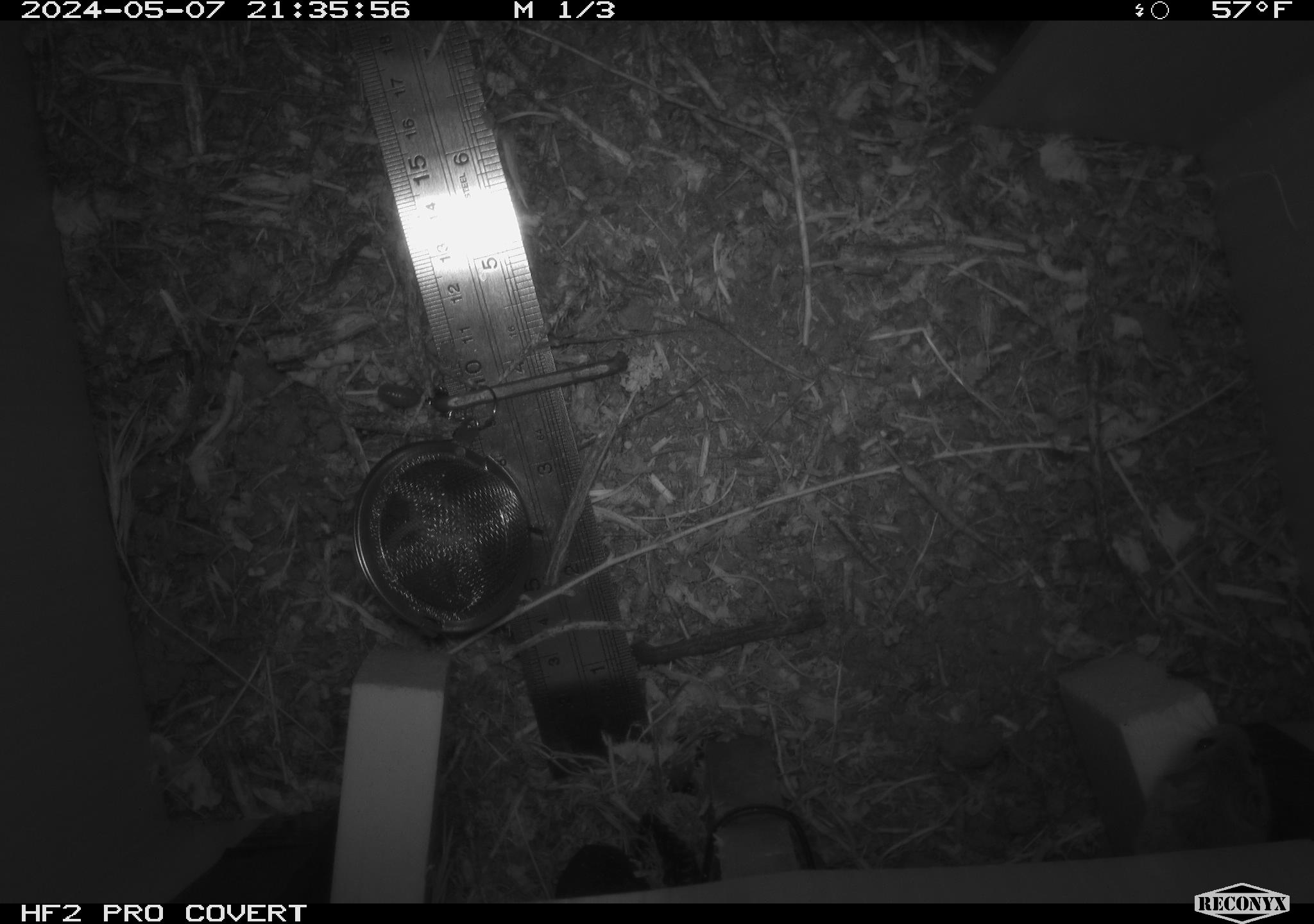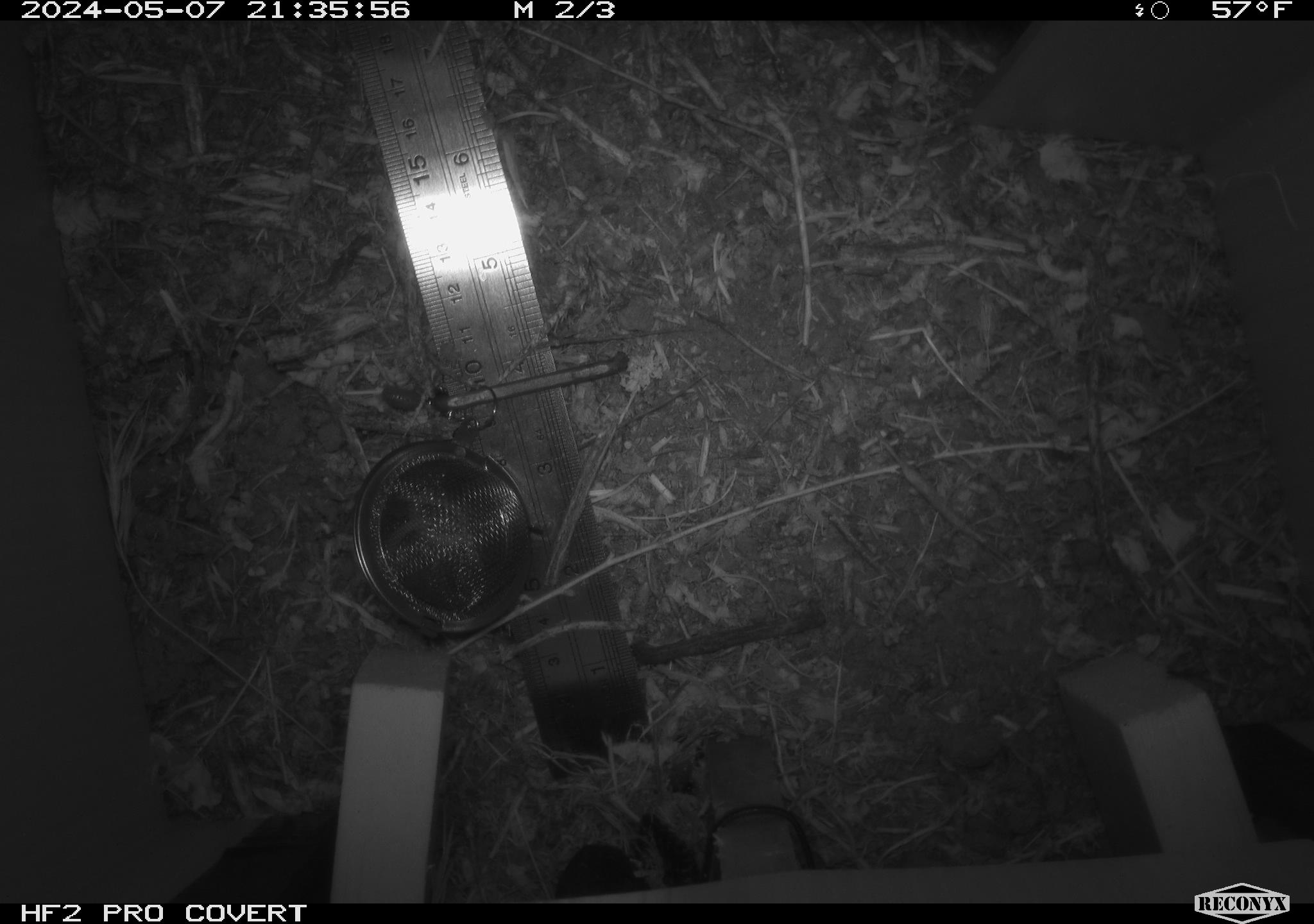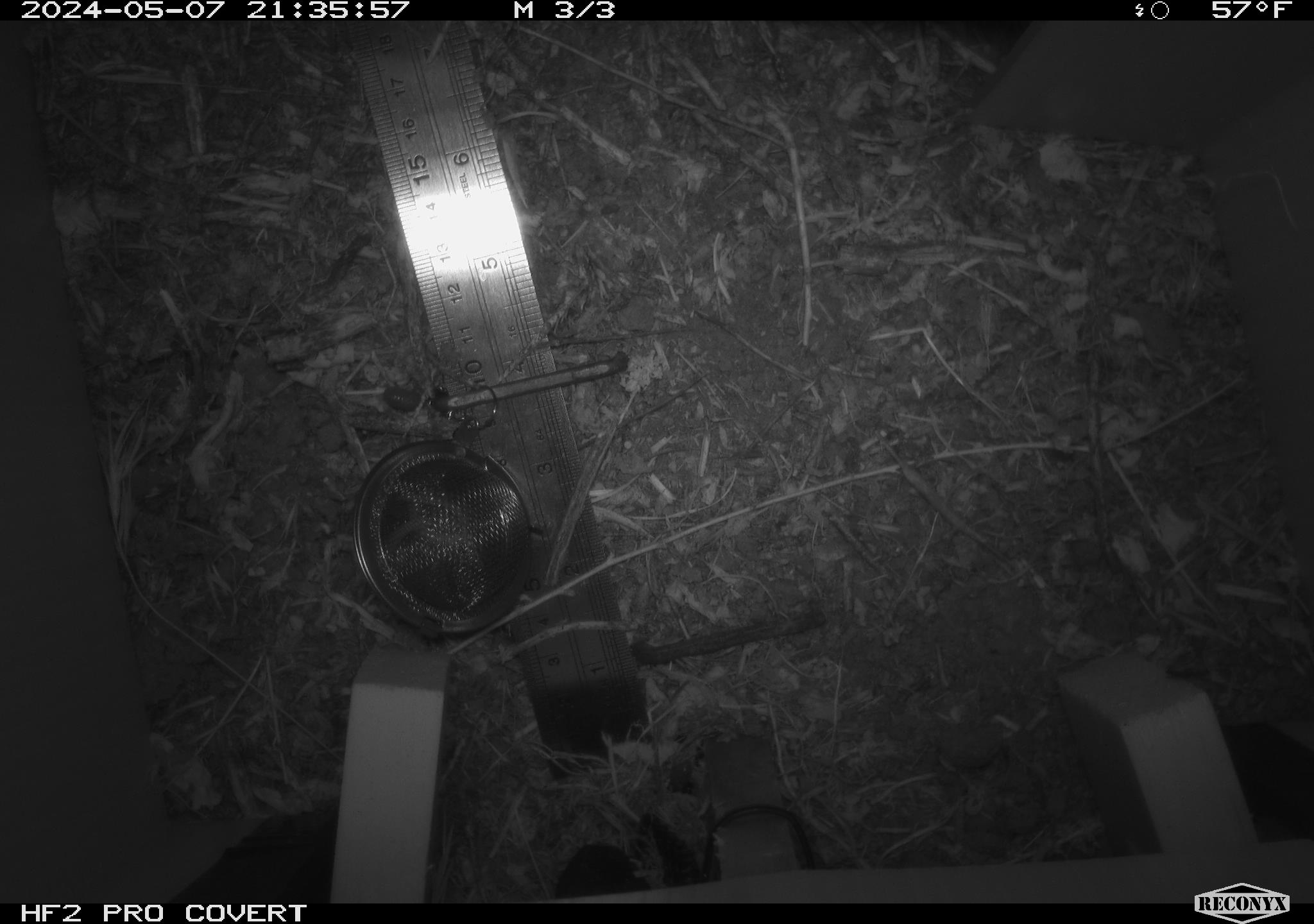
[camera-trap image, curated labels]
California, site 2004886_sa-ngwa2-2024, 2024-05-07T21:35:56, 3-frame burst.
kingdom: Animalia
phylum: Chordata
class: Mammalia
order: Rodentia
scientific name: Rodentia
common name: mouse species